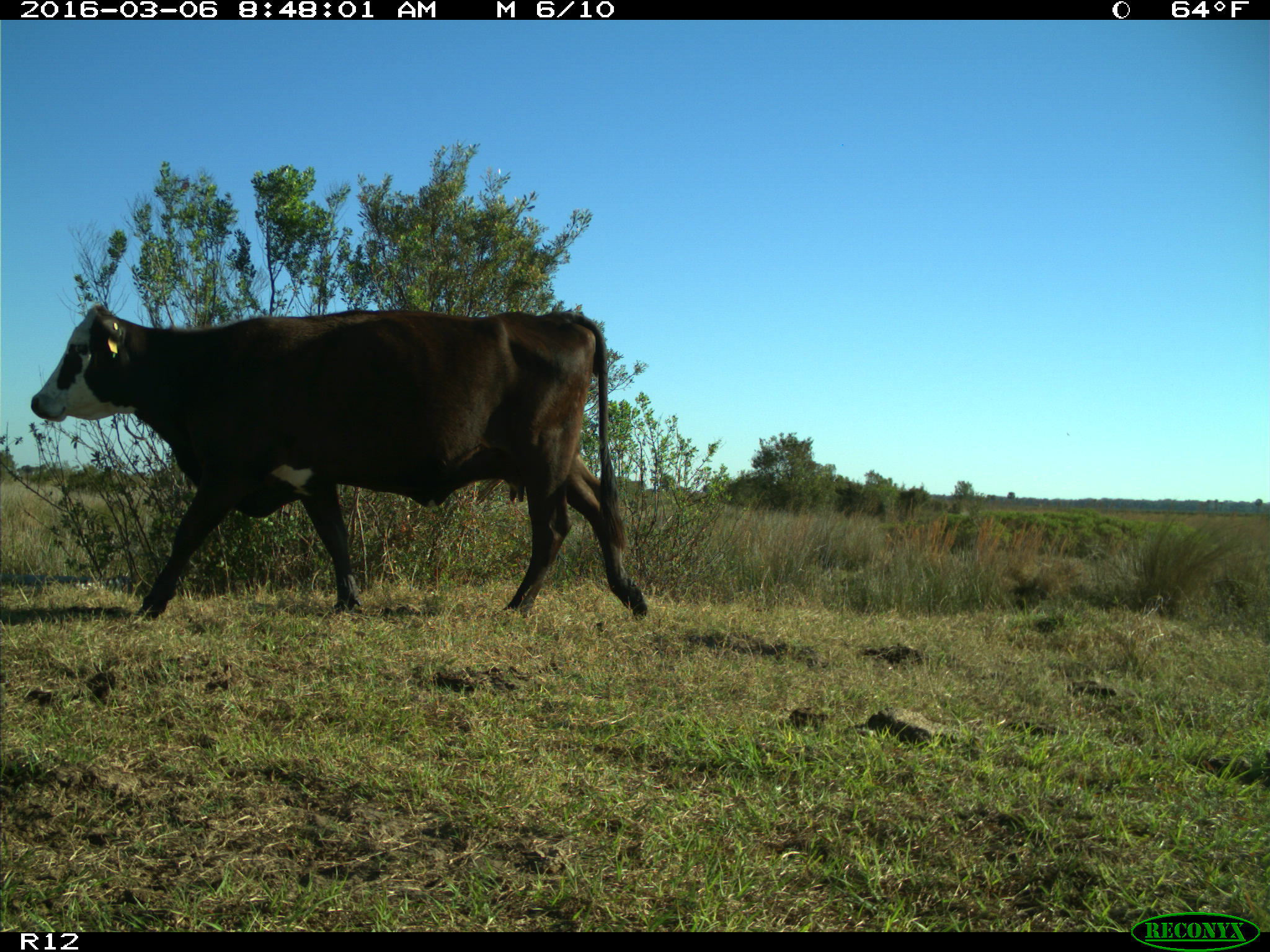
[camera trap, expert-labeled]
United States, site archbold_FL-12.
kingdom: Animalia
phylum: Chordata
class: Mammalia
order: Artiodactyla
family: Bovidae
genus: Bos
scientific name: Bos taurus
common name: domestic cow